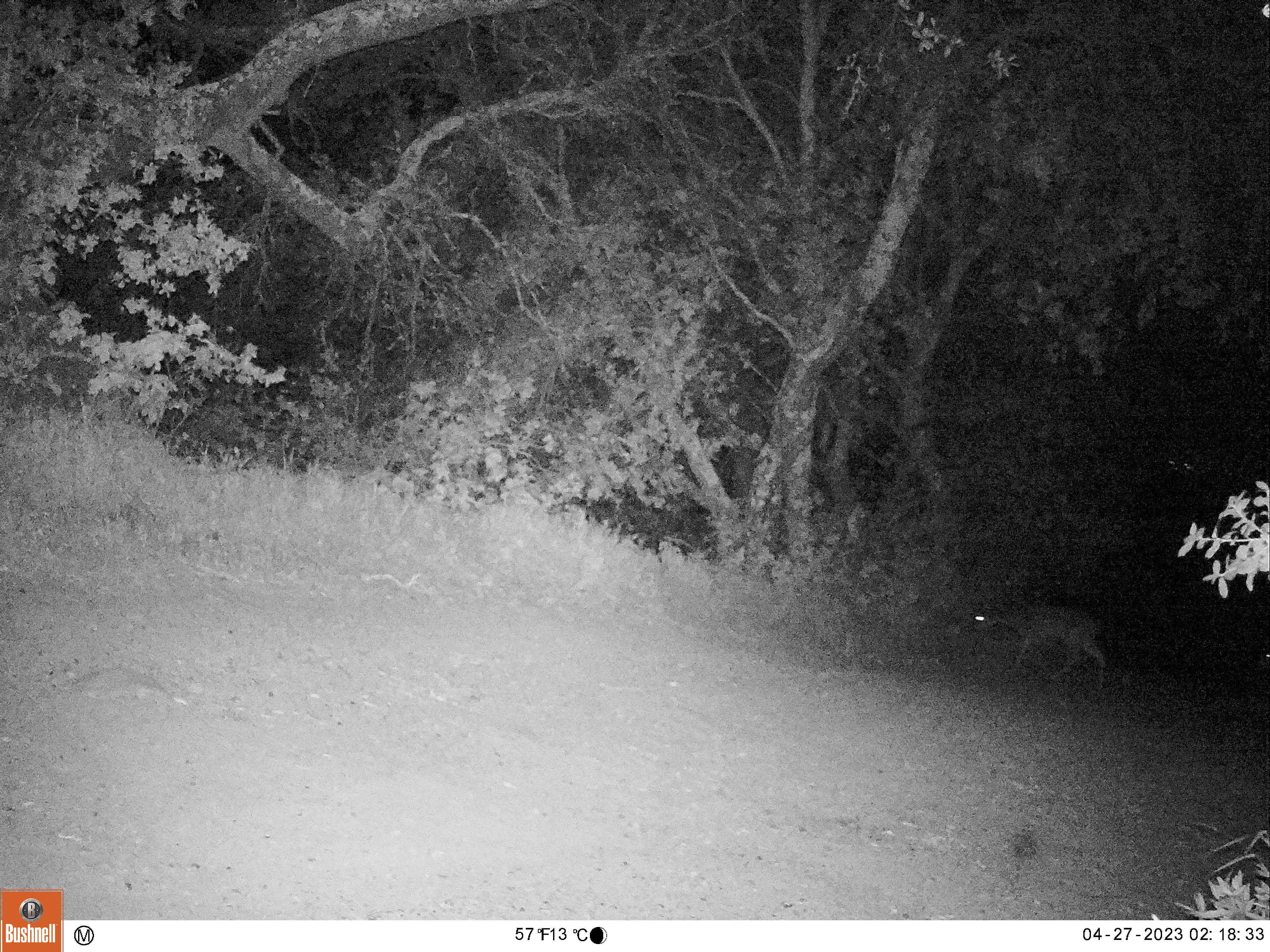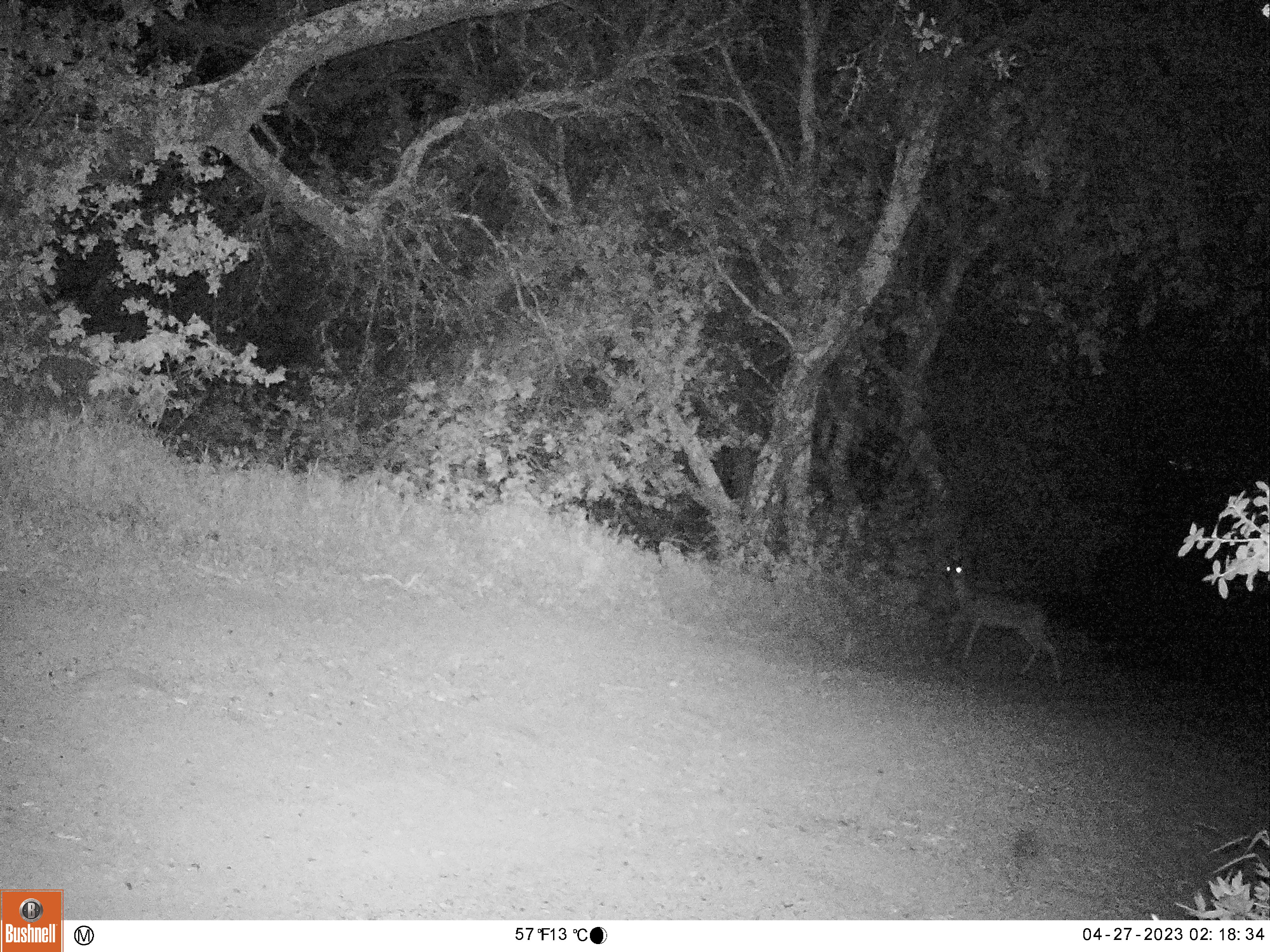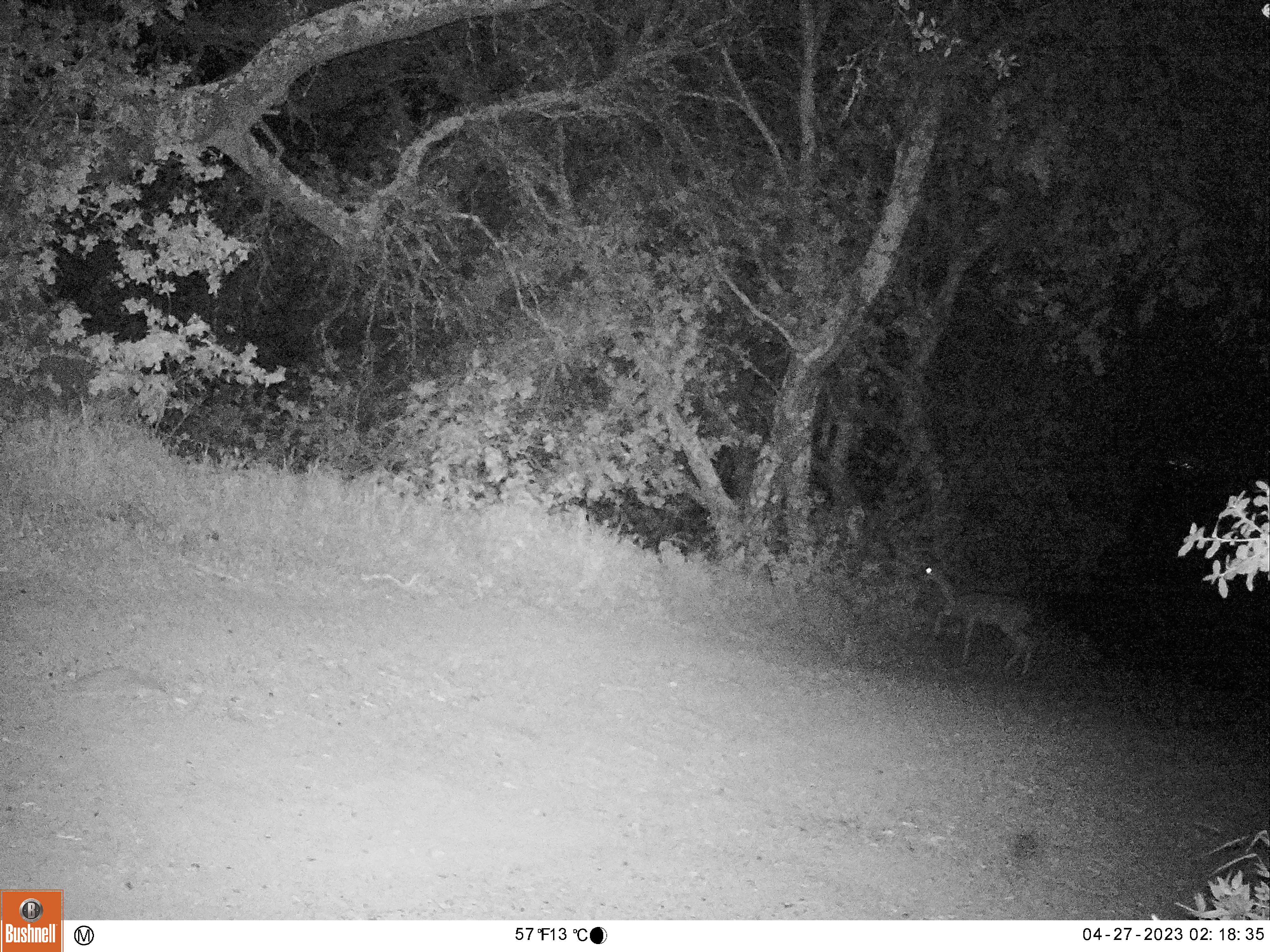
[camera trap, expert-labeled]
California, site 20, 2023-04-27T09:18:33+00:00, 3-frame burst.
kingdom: Animalia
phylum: Chordata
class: Mammalia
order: Artiodactyla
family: Cervidae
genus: Odocoileus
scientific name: Odocoileus hemionus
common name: mule deer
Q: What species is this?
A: Mule deer (Odocoileus hemionus).